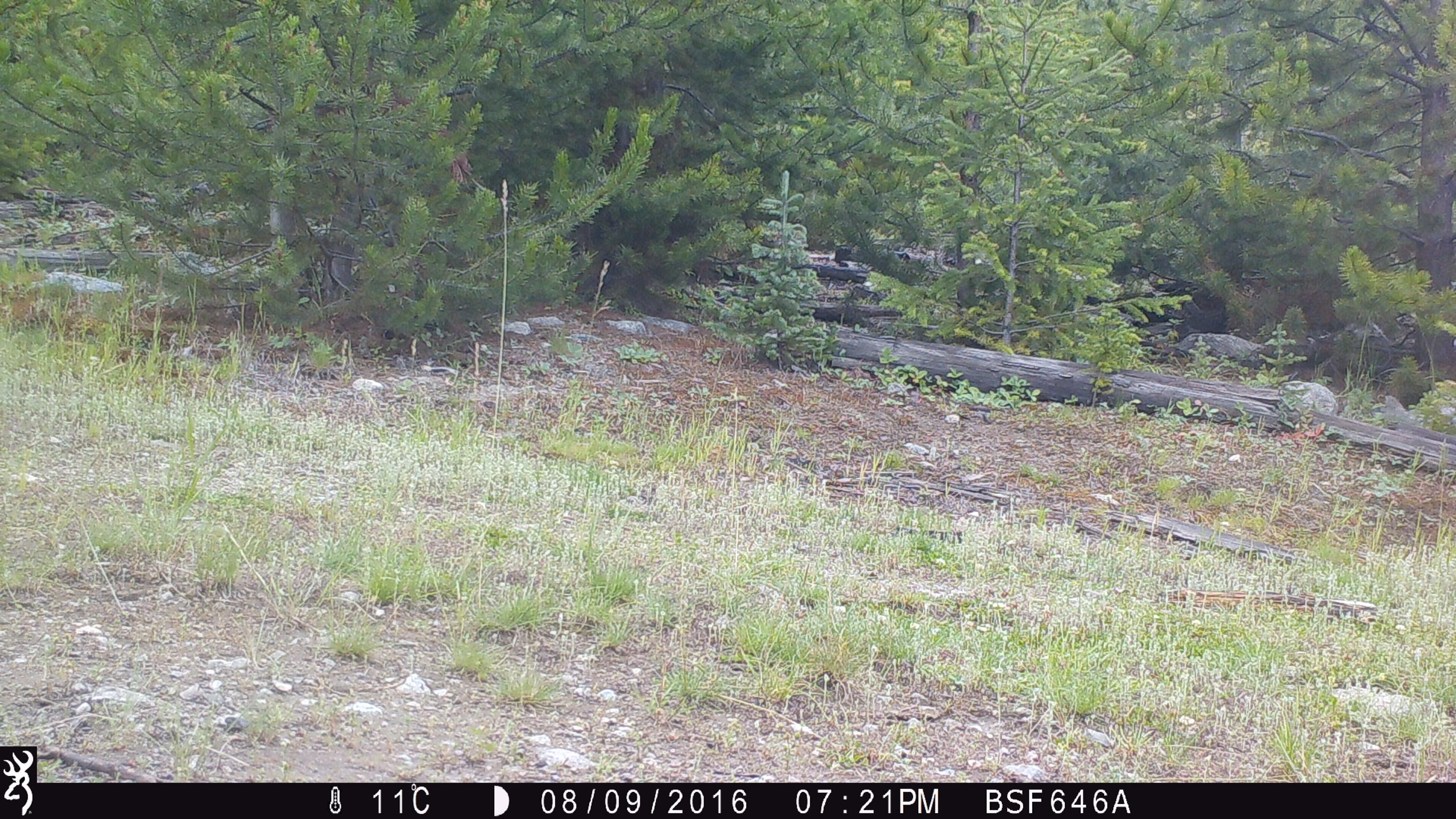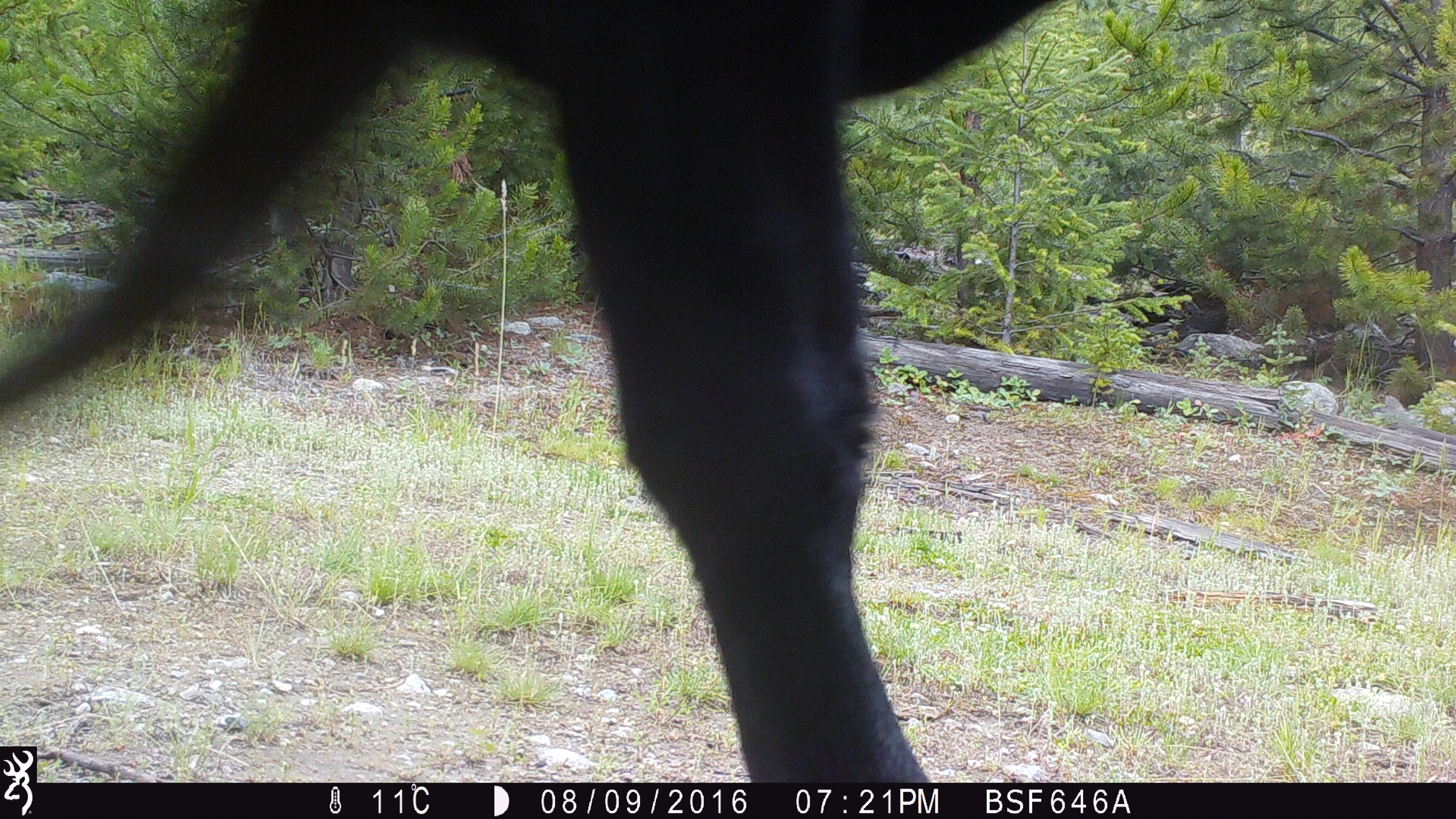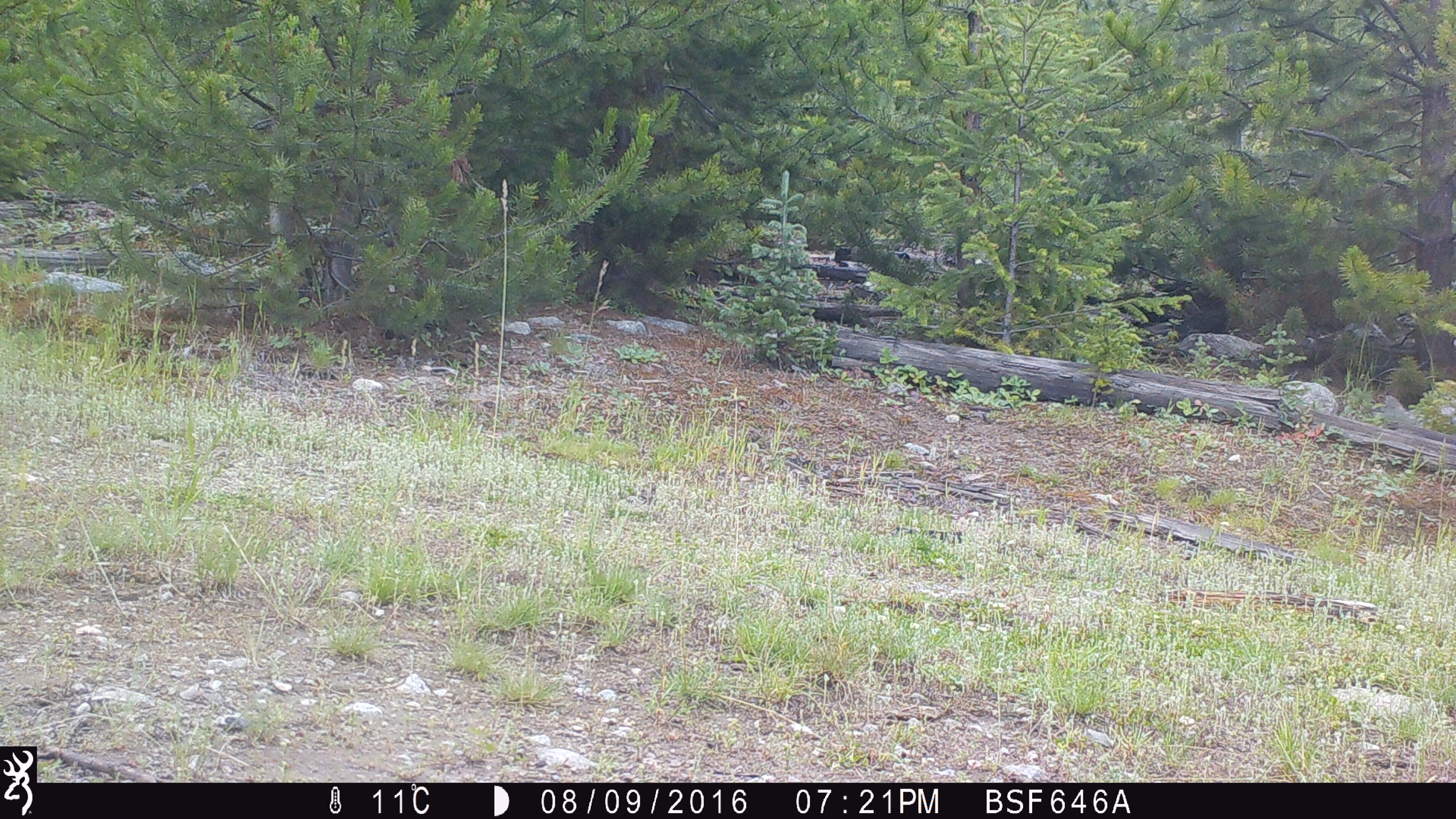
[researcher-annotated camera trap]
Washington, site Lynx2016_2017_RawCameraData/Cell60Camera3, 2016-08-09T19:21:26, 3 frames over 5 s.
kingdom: Animalia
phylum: Chordata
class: Mammalia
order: Artiodactyla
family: Bovidae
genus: Bos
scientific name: Bos taurus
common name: domestic cattle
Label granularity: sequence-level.